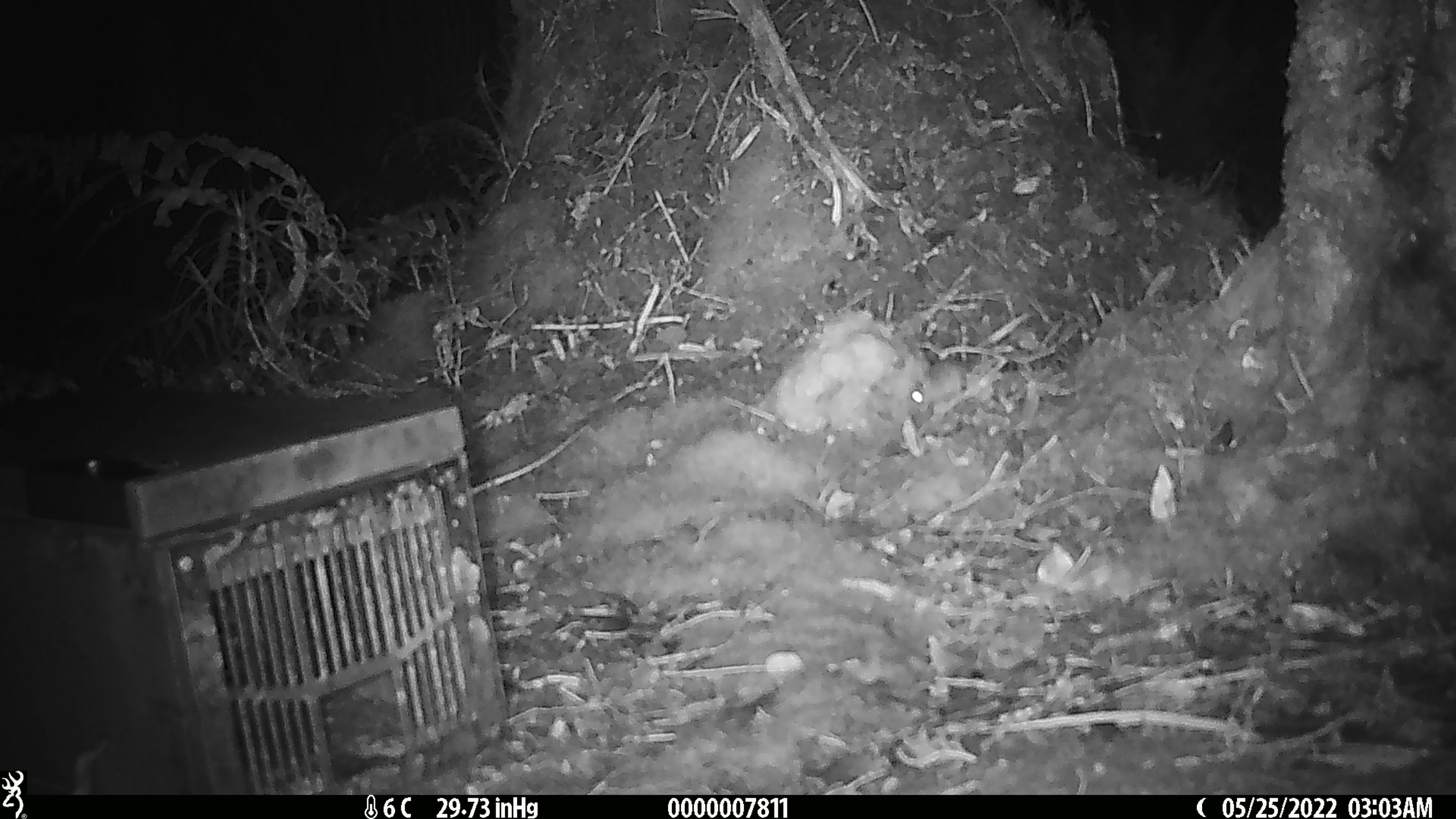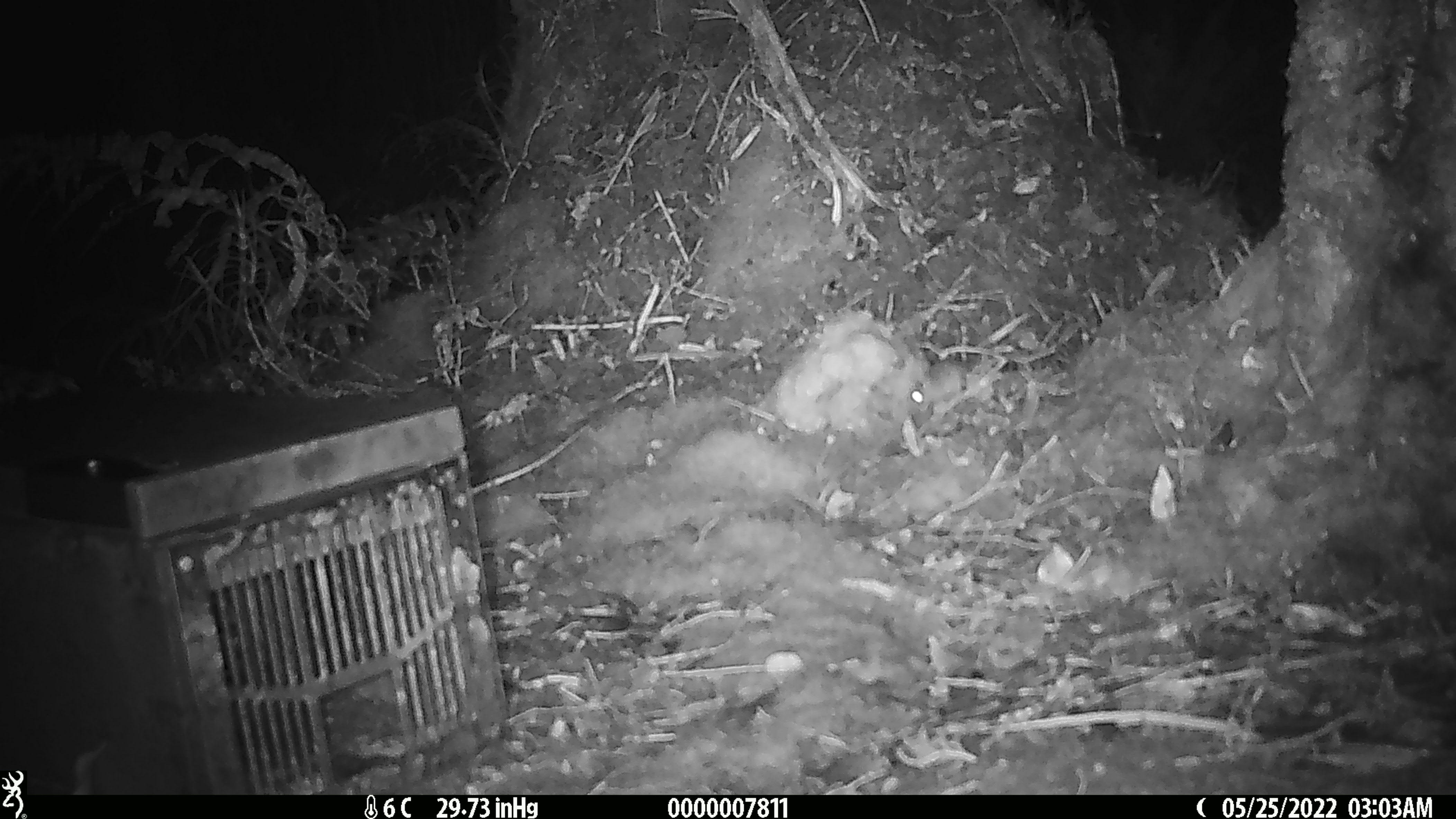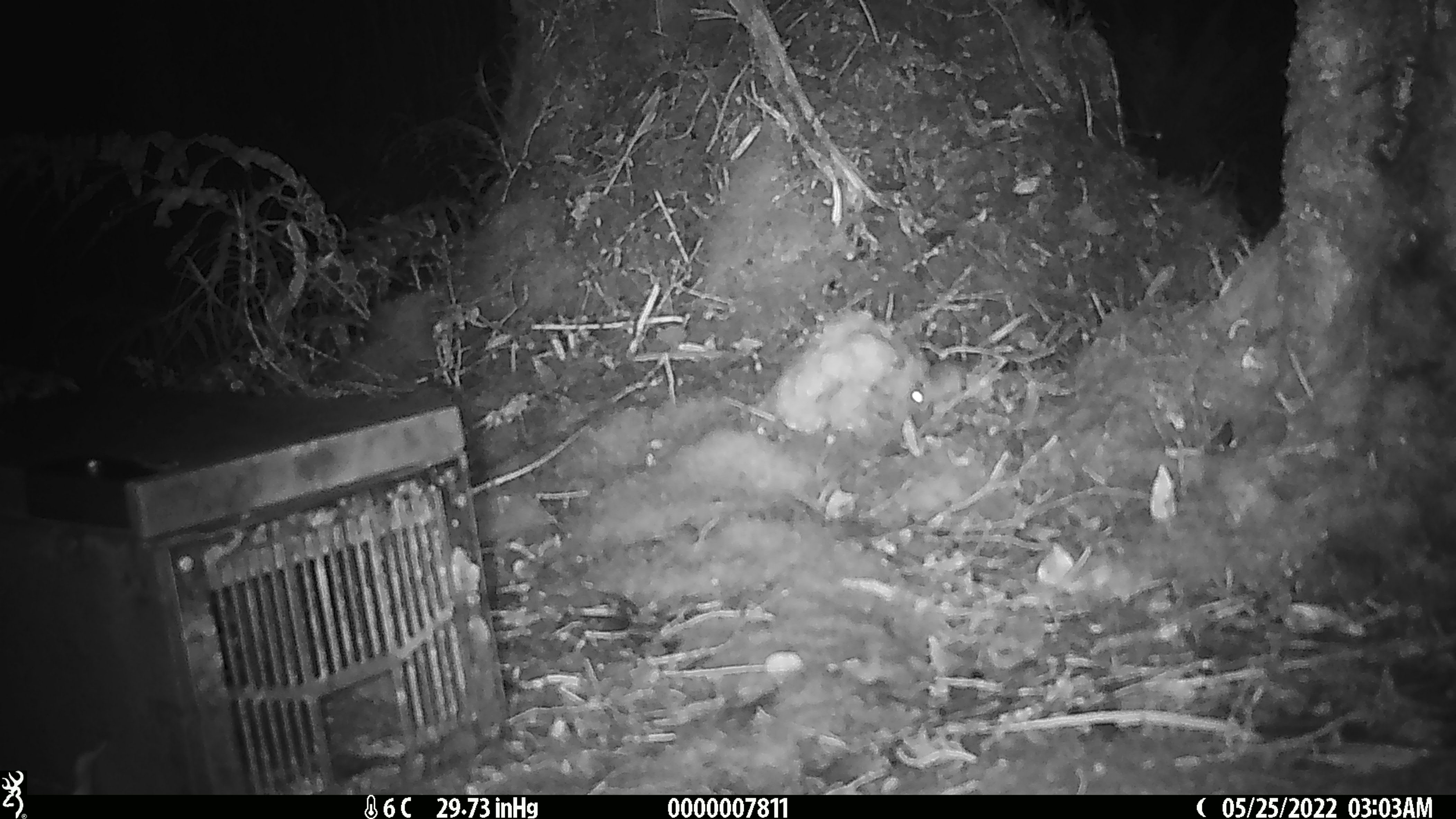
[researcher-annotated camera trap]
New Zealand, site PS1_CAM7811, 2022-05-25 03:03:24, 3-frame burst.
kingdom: Animalia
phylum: Chordata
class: Mammalia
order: Rodentia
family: Muridae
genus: Mus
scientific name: Mus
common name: mouse